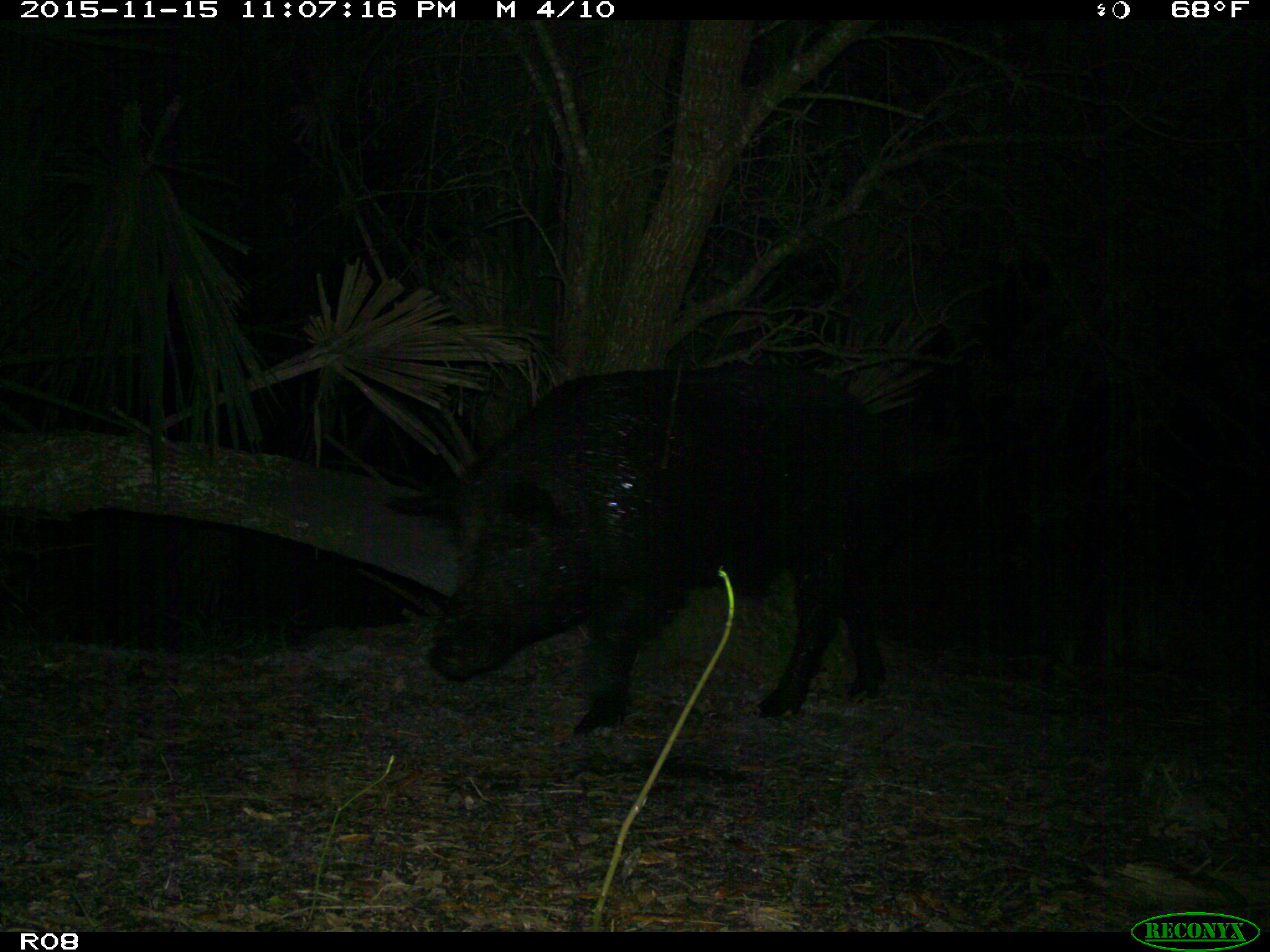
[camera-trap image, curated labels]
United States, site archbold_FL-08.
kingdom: Animalia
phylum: Chordata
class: Mammalia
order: Artiodactyla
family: Suidae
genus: Sus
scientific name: Sus scrofa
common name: wild boar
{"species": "Sus scrofa (wild boar)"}